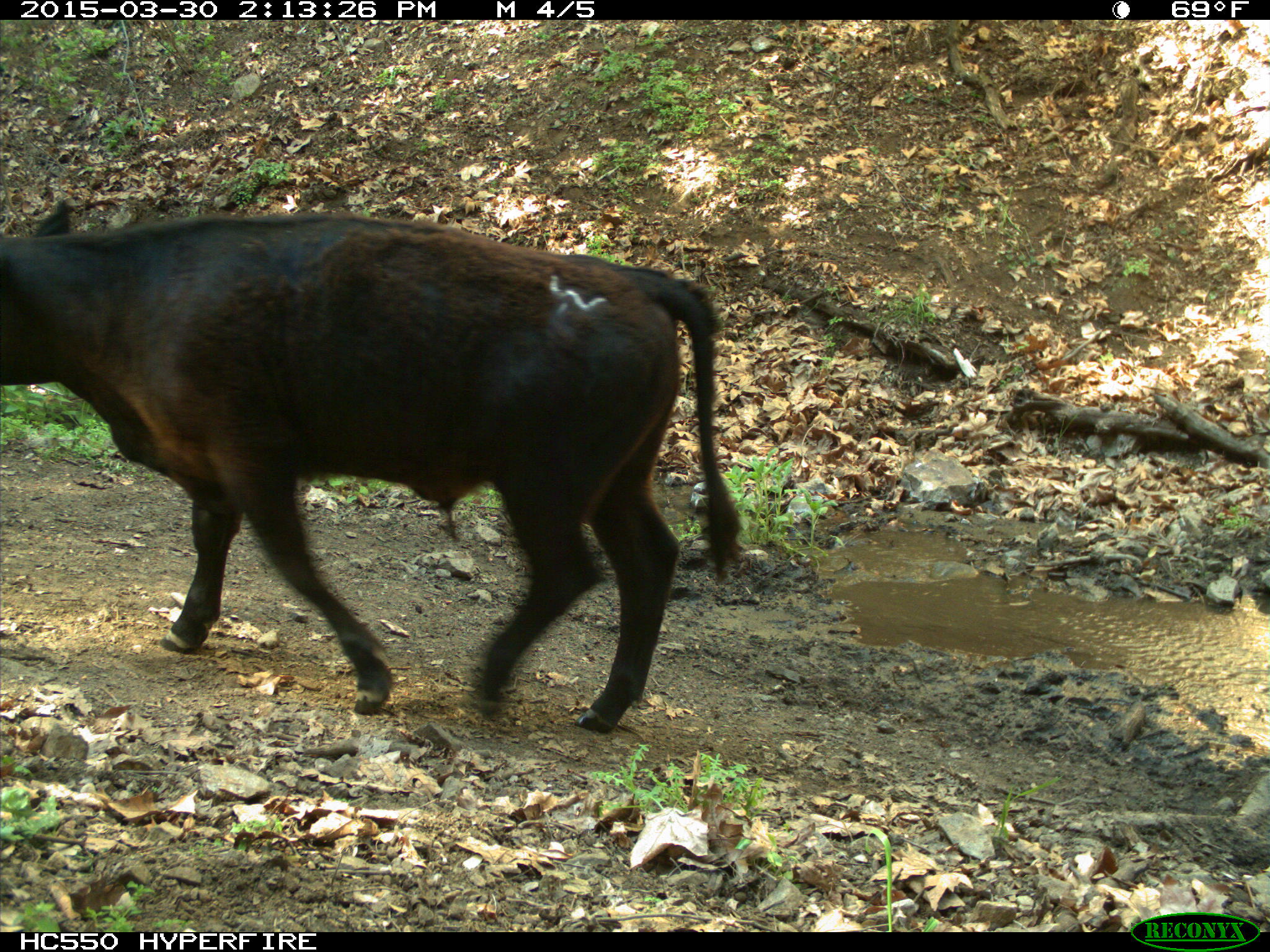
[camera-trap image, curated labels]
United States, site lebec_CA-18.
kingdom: Animalia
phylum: Chordata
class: Mammalia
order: Artiodactyla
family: Bovidae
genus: Bos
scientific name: Bos taurus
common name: domestic cow